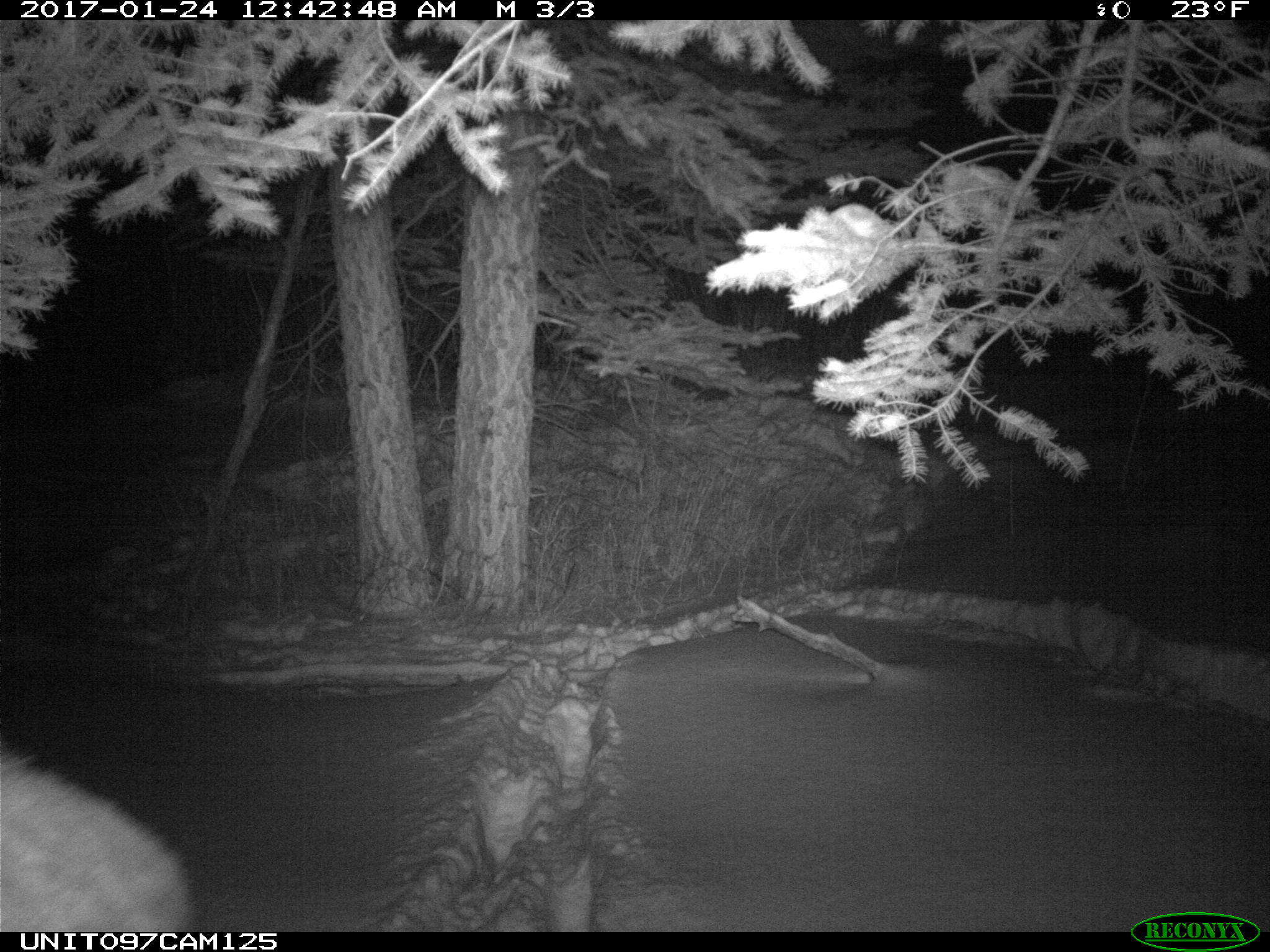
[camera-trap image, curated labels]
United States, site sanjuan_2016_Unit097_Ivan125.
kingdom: Animalia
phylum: Chordata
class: Mammalia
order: Artiodactyla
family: Cervidae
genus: Cervus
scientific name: Cervus elaphus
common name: red deer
Cervus elaphus (red deer).